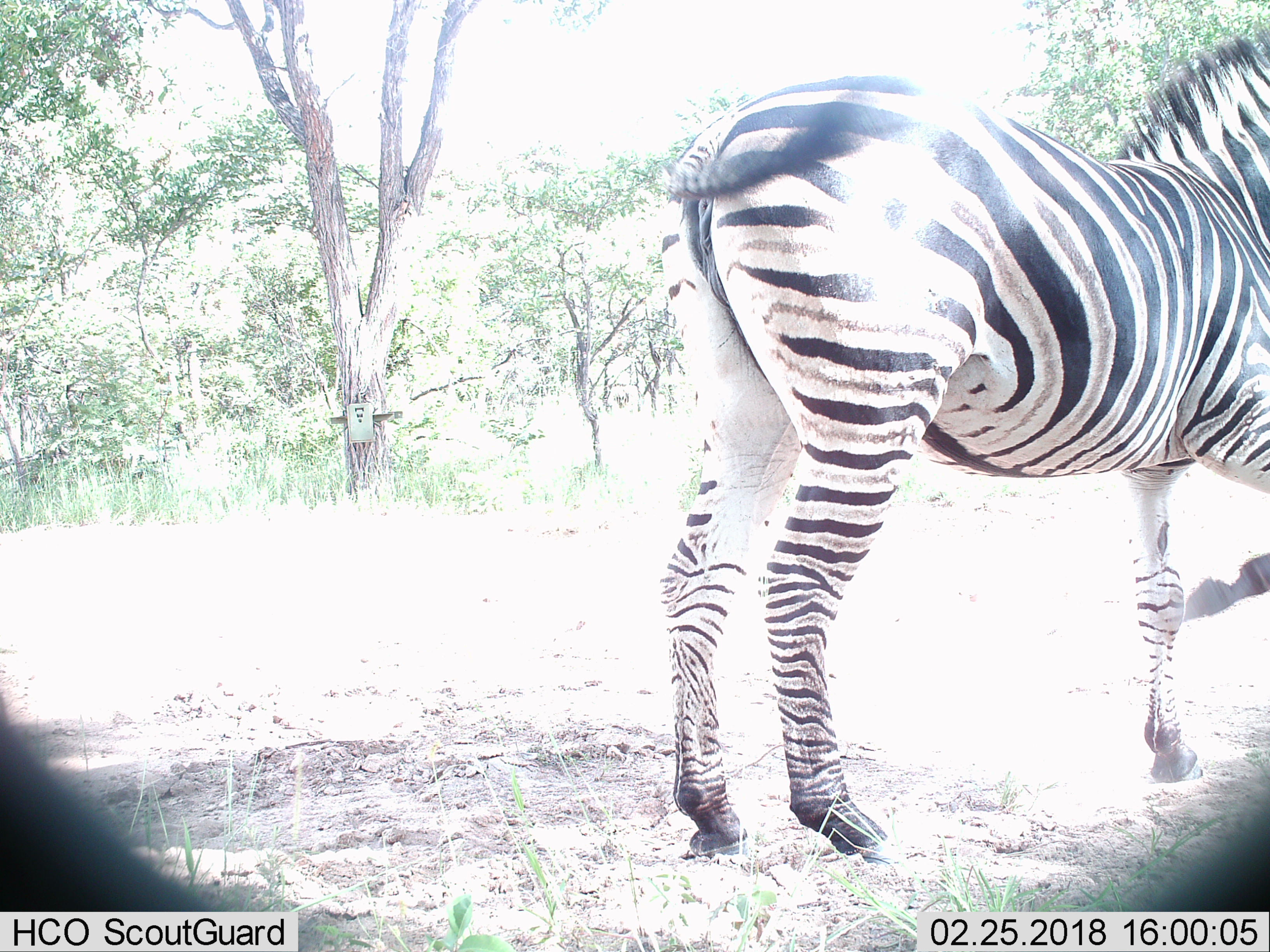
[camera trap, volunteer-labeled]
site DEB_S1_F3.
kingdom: Animalia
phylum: Chordata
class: Mammalia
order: Perissodactyla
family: Equidae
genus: Equus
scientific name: Equus quagga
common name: plains zebra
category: zebraplains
Zebraplains (plains zebra) (Equus quagga), count 1. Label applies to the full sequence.